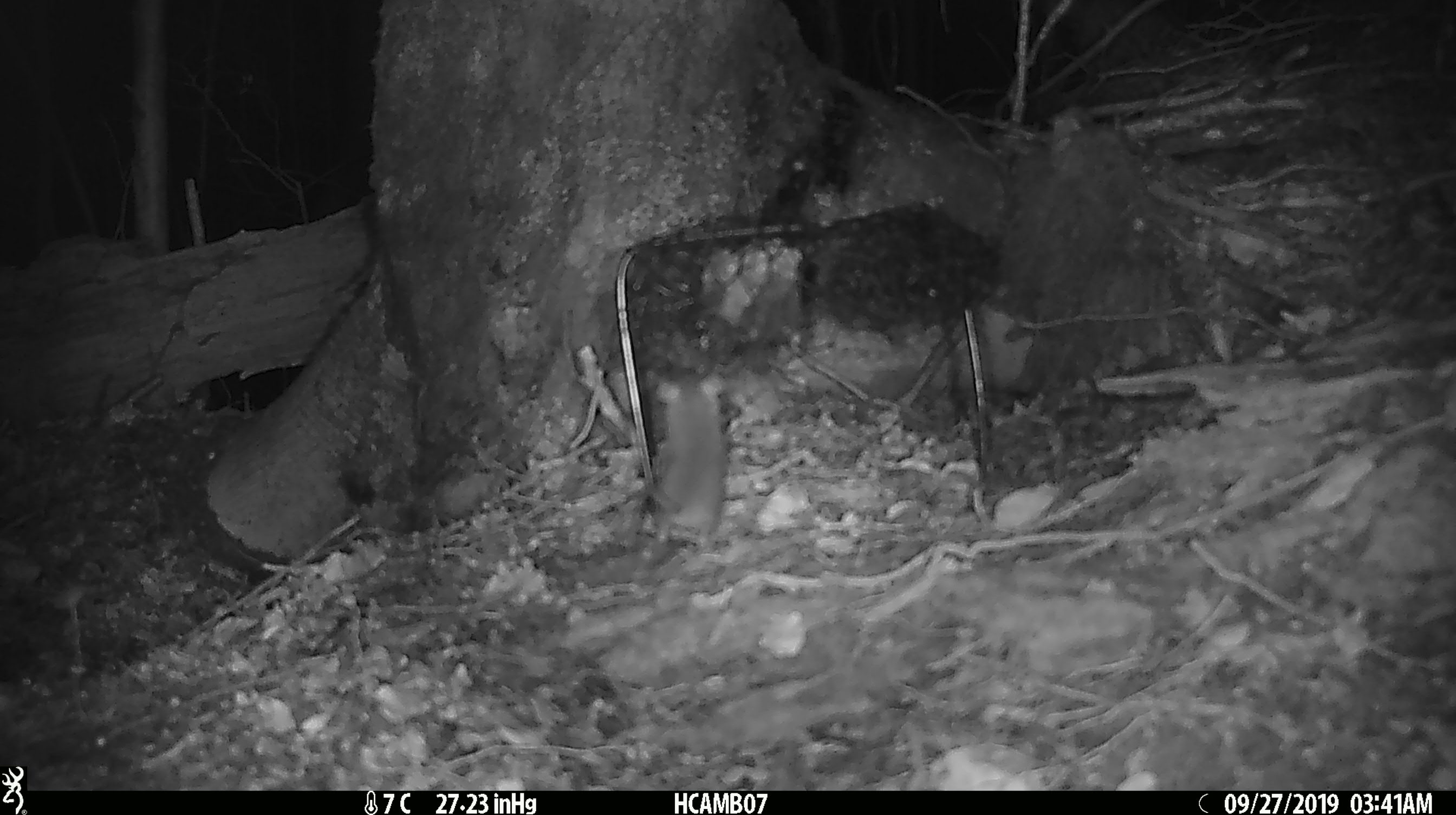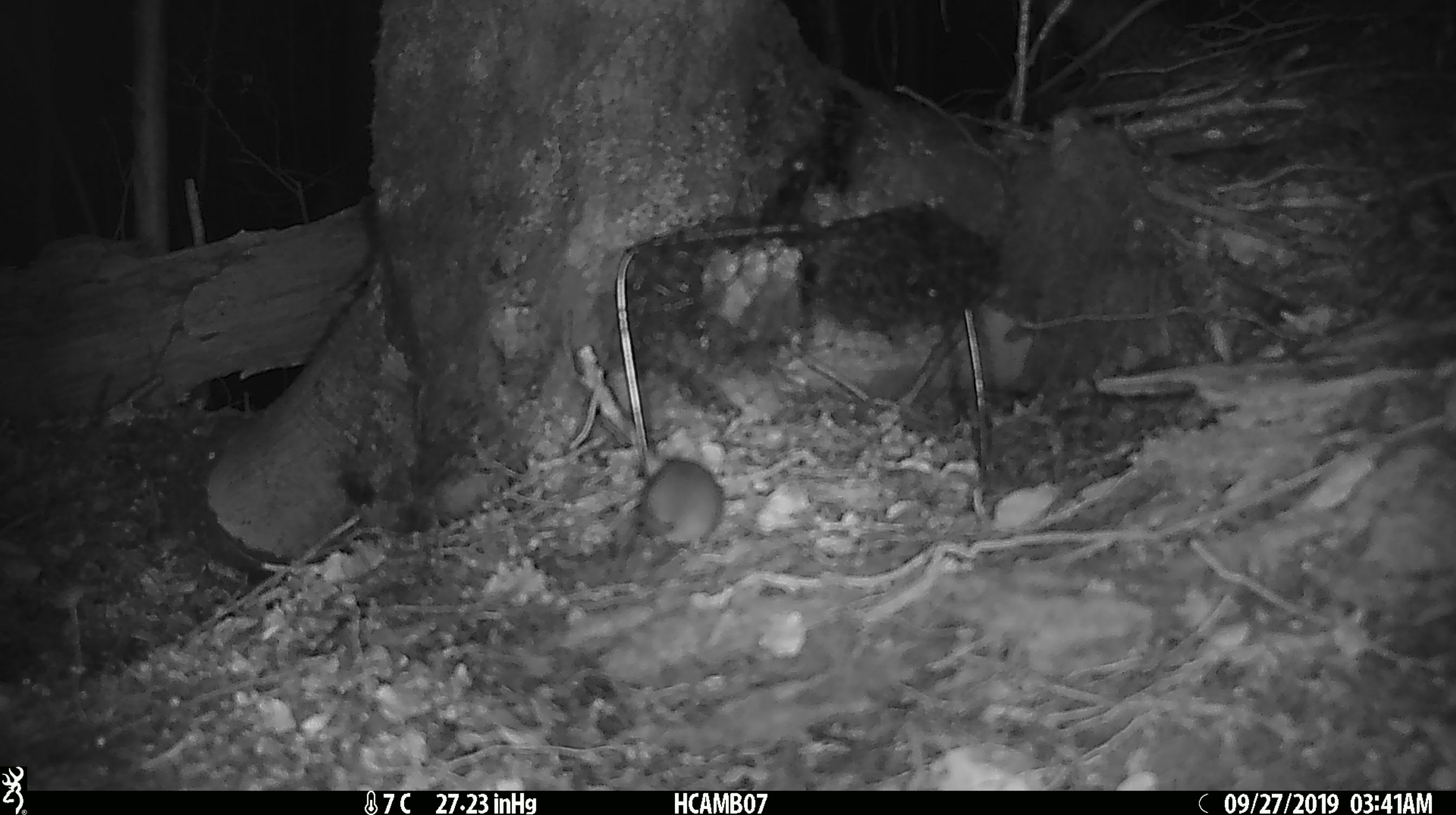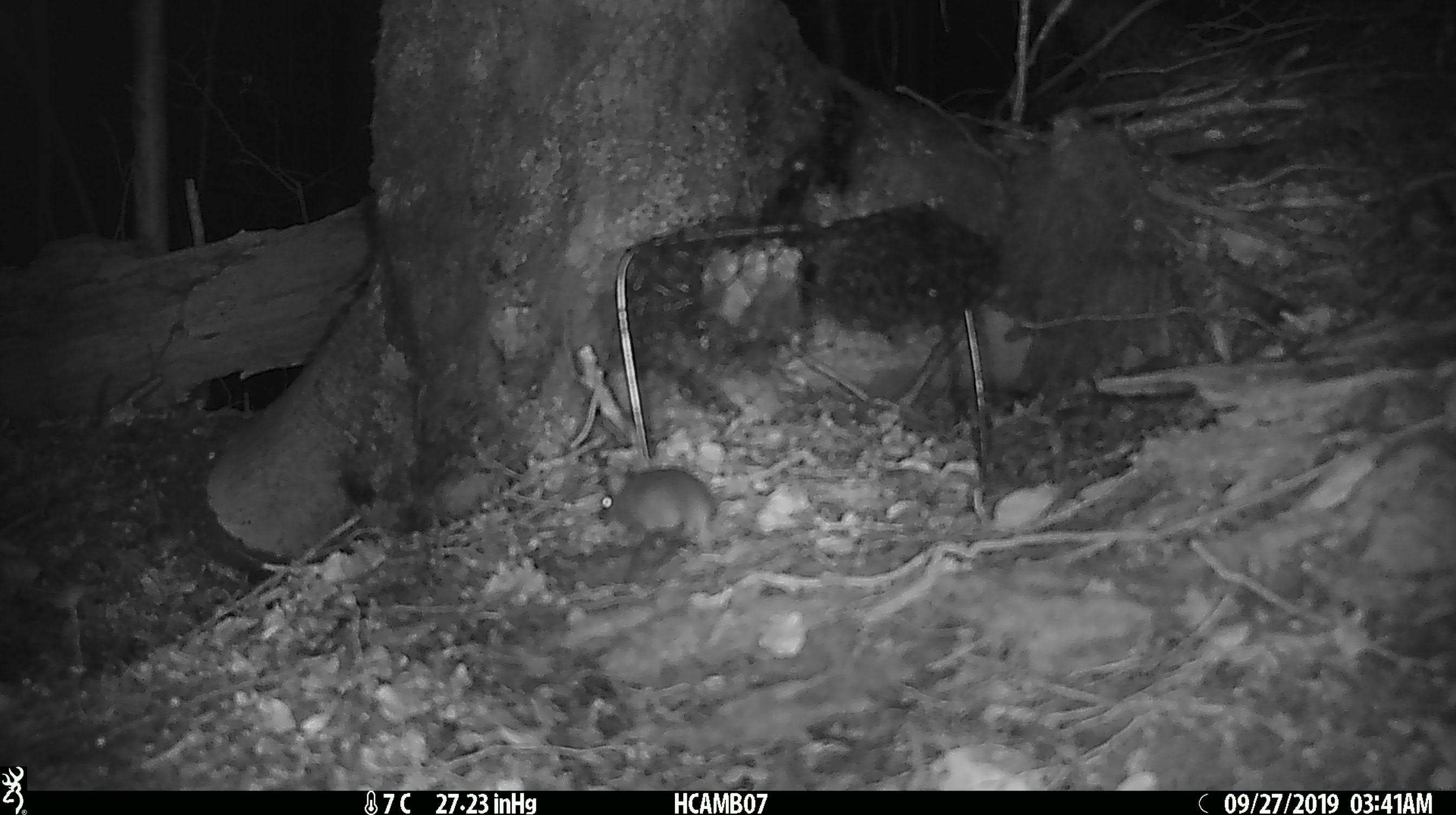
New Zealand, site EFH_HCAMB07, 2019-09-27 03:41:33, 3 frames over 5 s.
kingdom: Animalia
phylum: Chordata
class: Mammalia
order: Rodentia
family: Muridae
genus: Mus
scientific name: Mus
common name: mouse